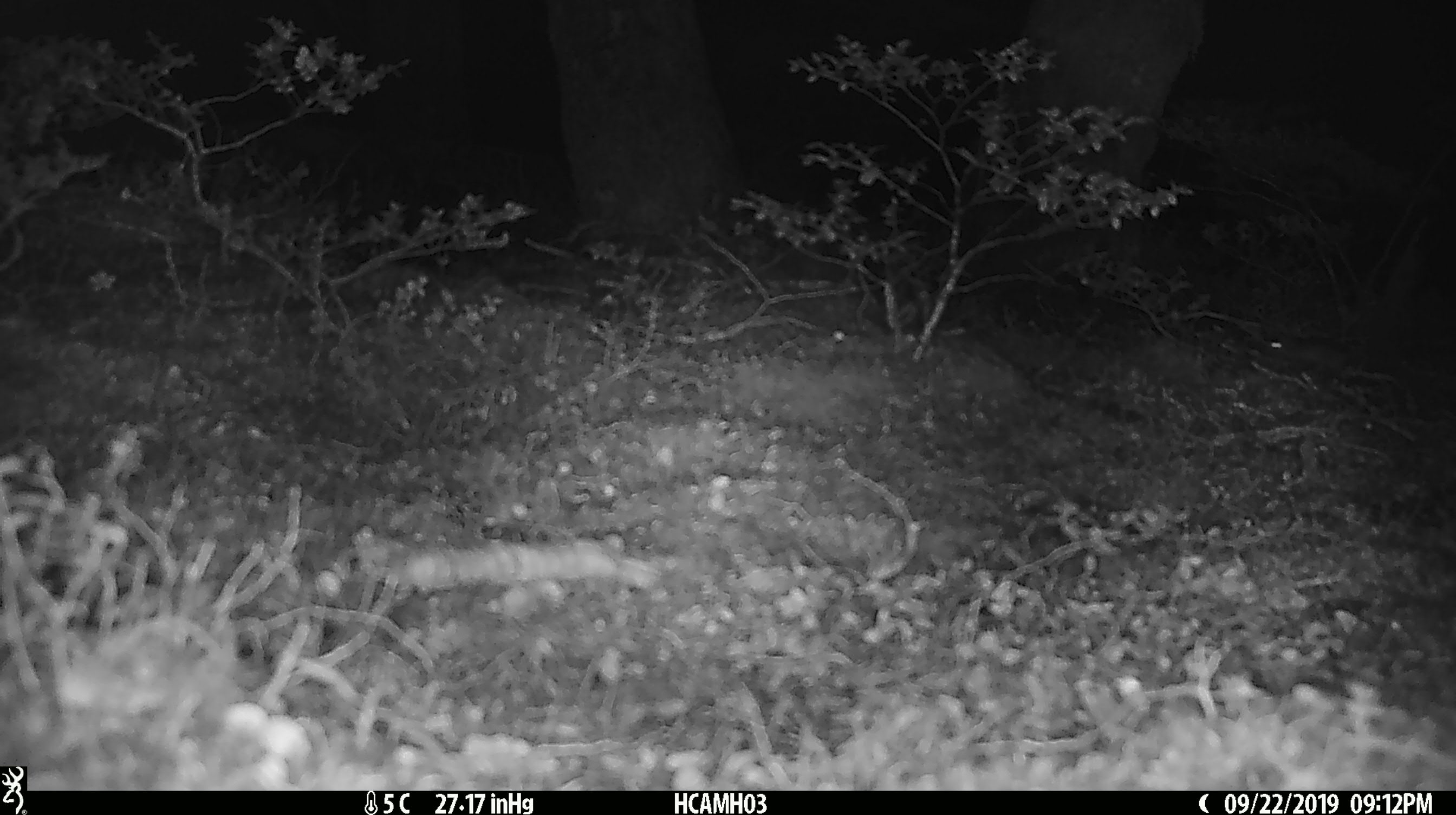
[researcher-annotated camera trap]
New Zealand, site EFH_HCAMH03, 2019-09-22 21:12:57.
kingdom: Animalia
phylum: Chordata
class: Mammalia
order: Rodentia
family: Muridae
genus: Mus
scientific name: Mus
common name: mouse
Mouse (Mus).